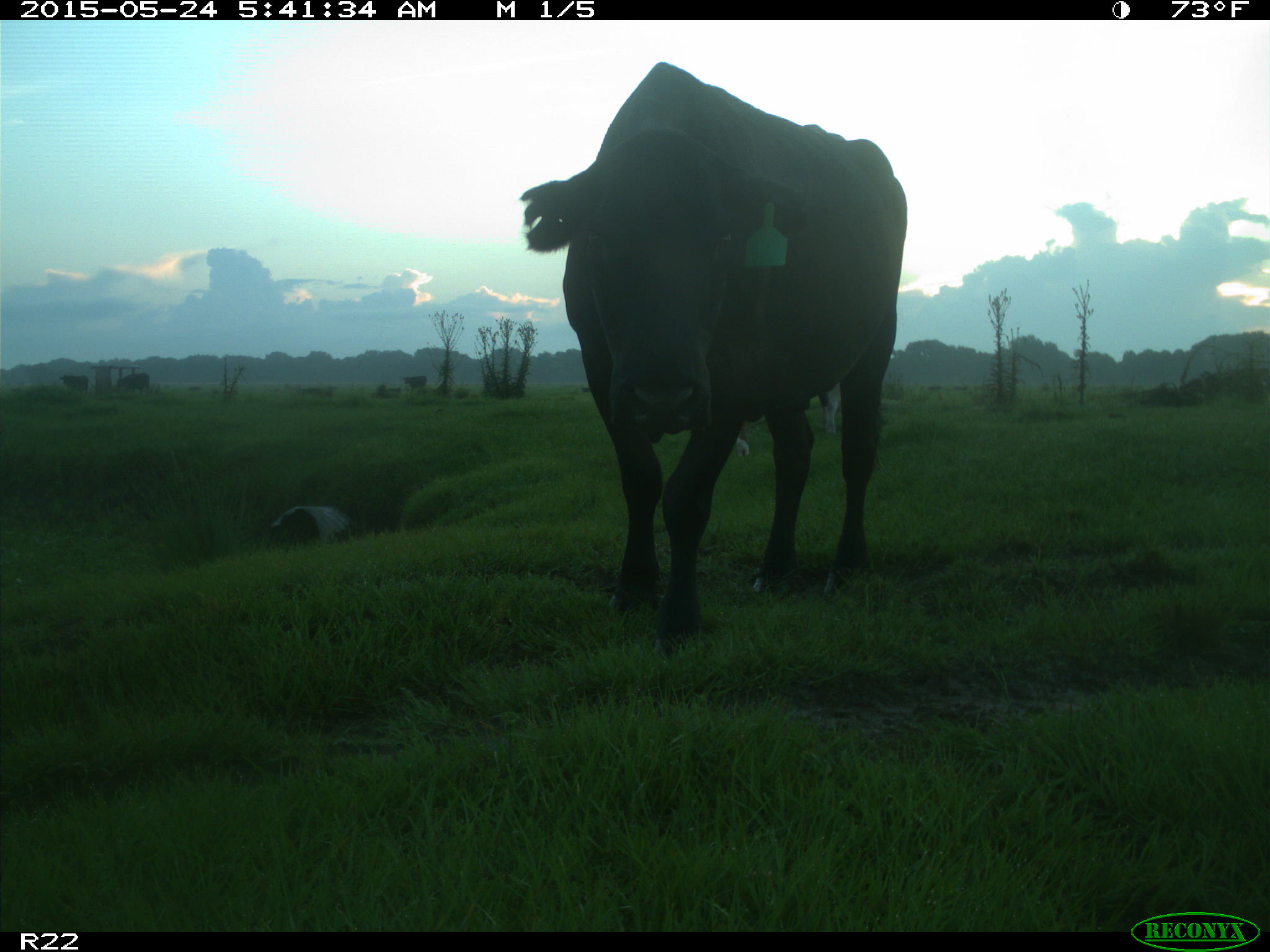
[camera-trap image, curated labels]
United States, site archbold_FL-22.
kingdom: Animalia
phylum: Chordata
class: Mammalia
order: Artiodactyla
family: Bovidae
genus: Bos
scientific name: Bos taurus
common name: domestic cow